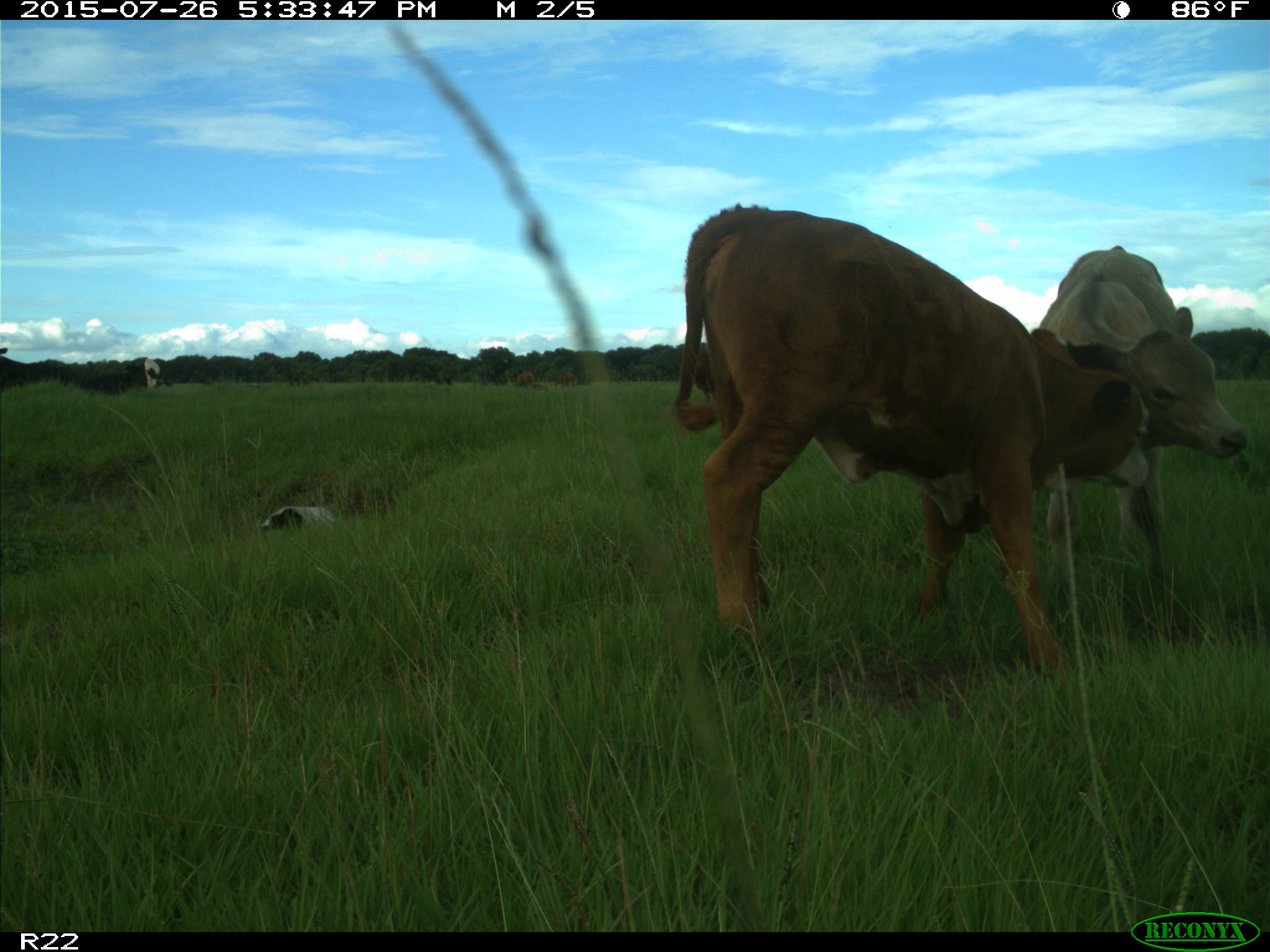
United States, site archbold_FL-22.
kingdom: Animalia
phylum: Chordata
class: Mammalia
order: Artiodactyla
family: Bovidae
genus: Bos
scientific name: Bos taurus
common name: domestic cow